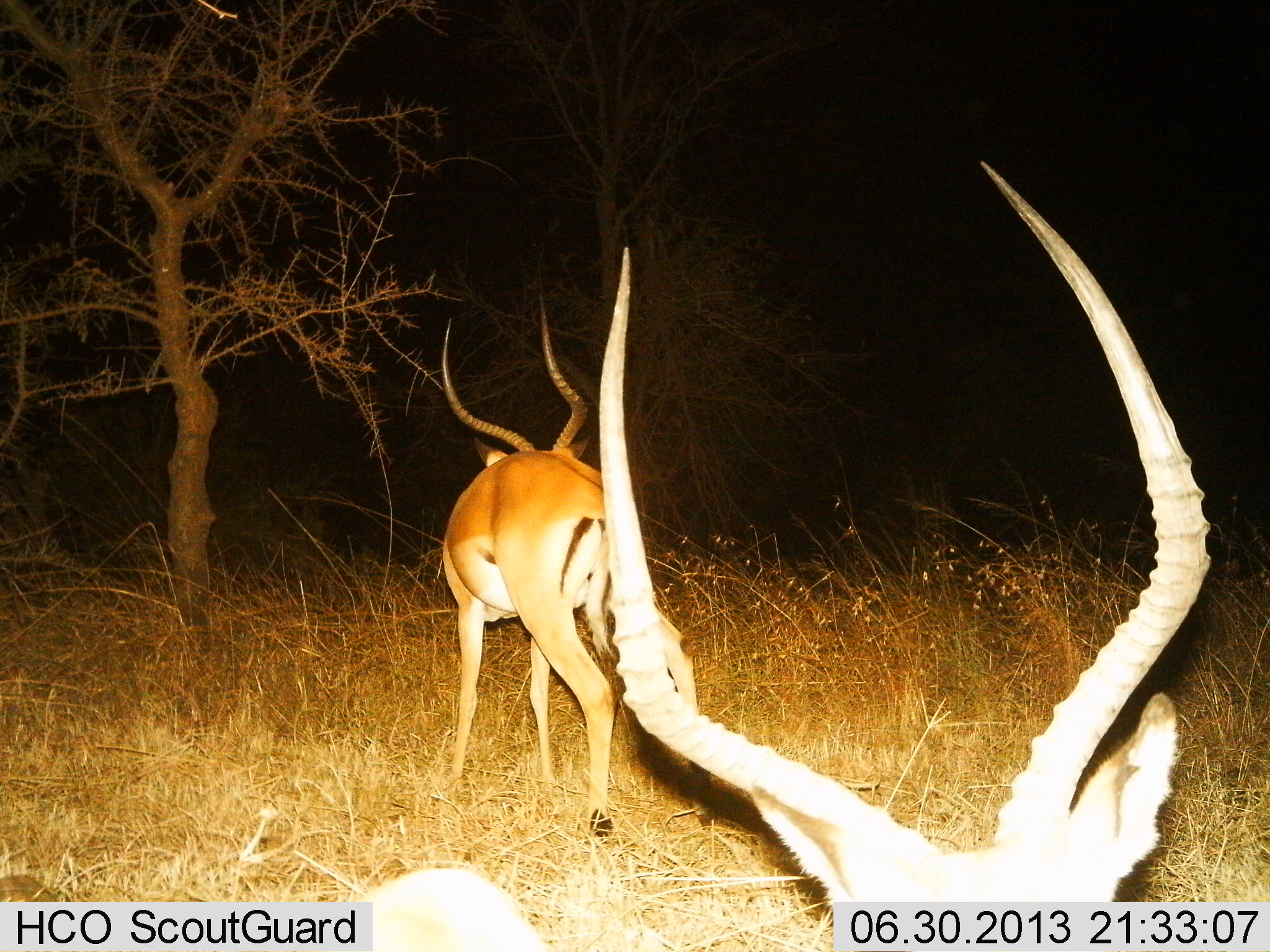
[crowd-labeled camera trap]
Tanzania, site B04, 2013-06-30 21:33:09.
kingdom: Animalia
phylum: Chordata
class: Mammalia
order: Artiodactyla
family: Bovidae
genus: Aepyceros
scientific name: Aepyceros melampus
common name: impala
Impala (Aepyceros melampus), count 2. Behavior (volunteer vote fractions): standing 50%, resting 7%, moving 43%, interacting 7%. Young present (vote fraction): 0%. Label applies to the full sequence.